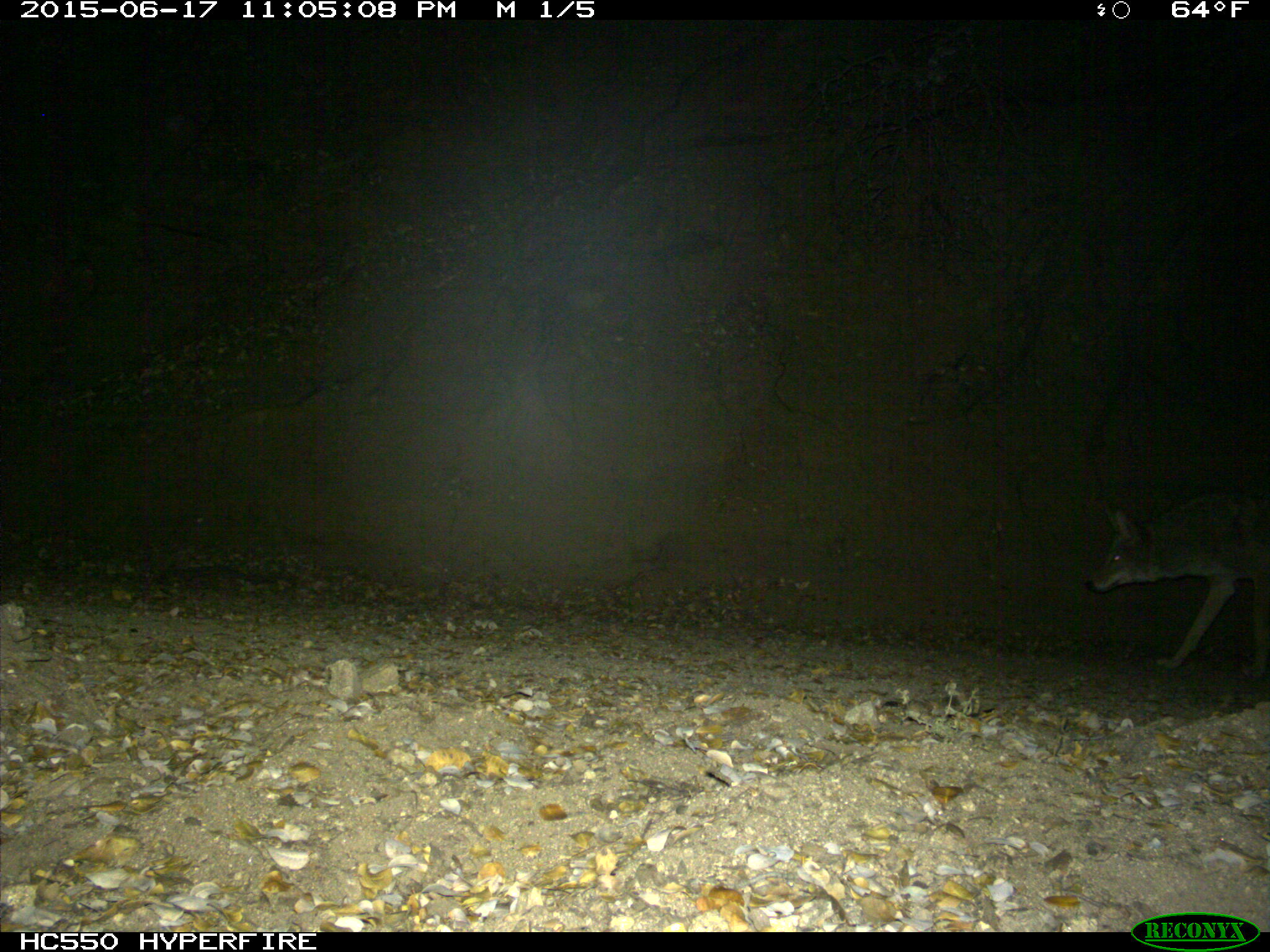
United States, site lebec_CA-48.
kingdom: Animalia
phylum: Chordata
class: Mammalia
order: Carnivora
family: Canidae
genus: Canis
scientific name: Canis latrans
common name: coyote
Canis latrans (coyote).